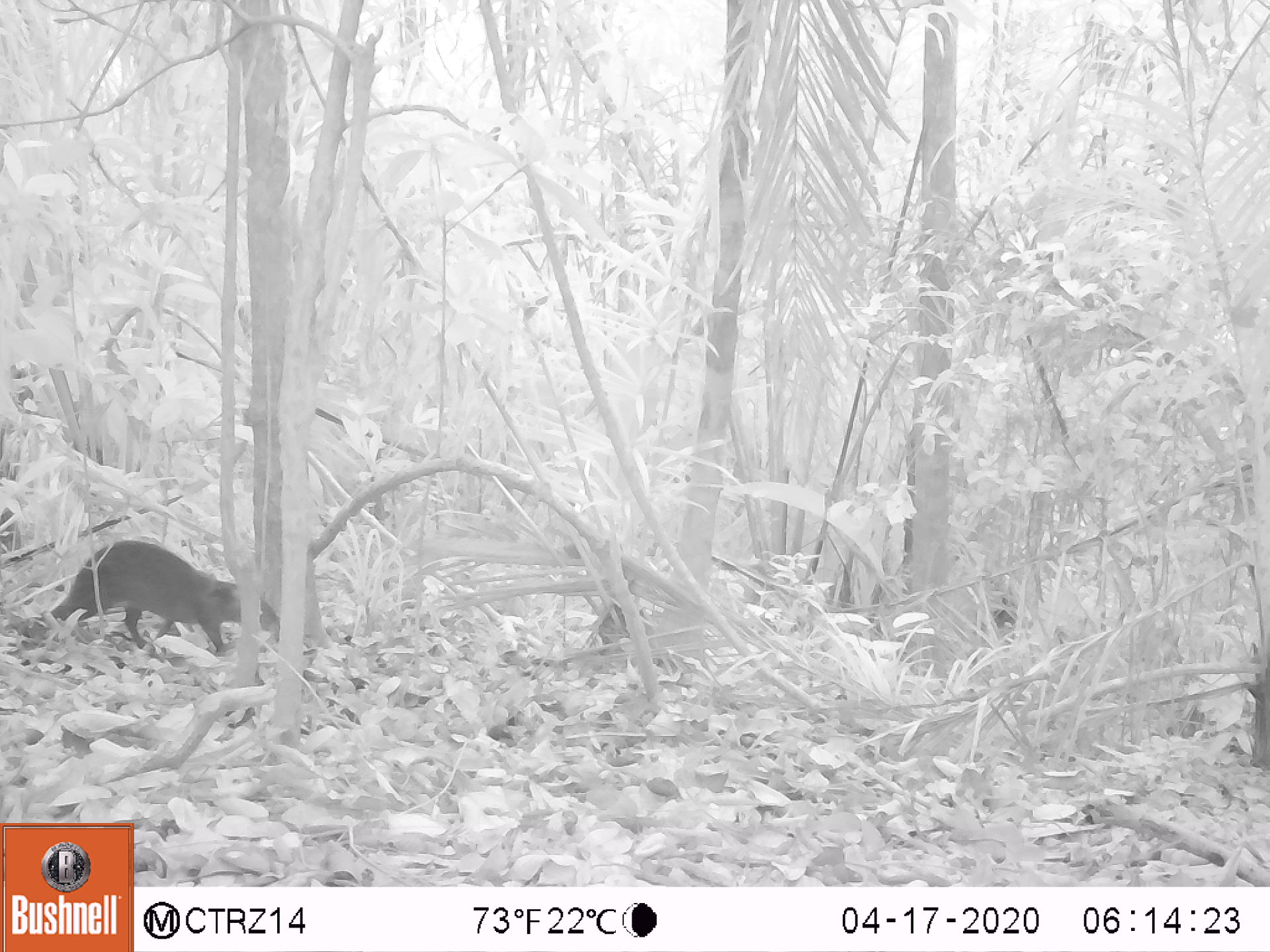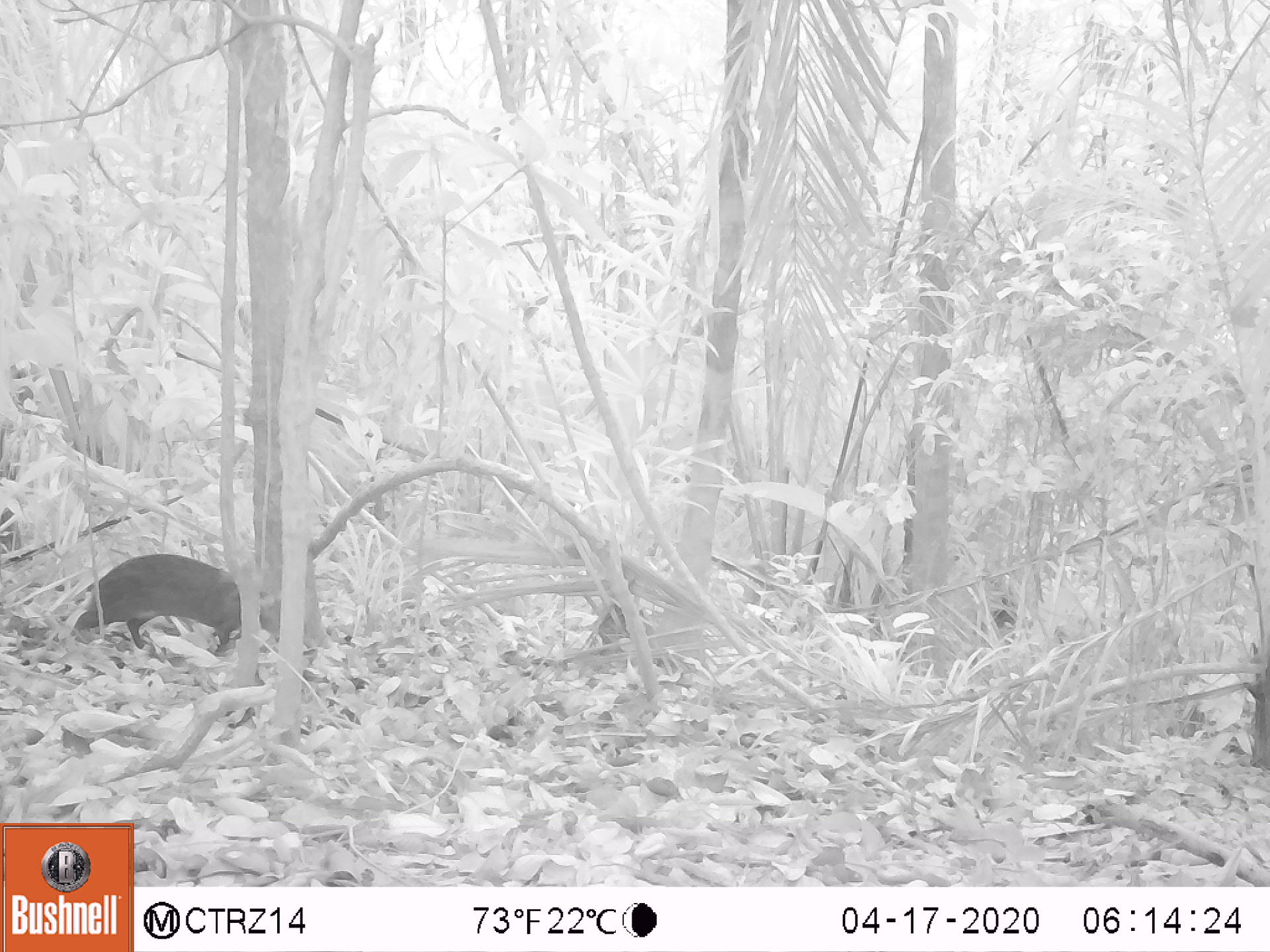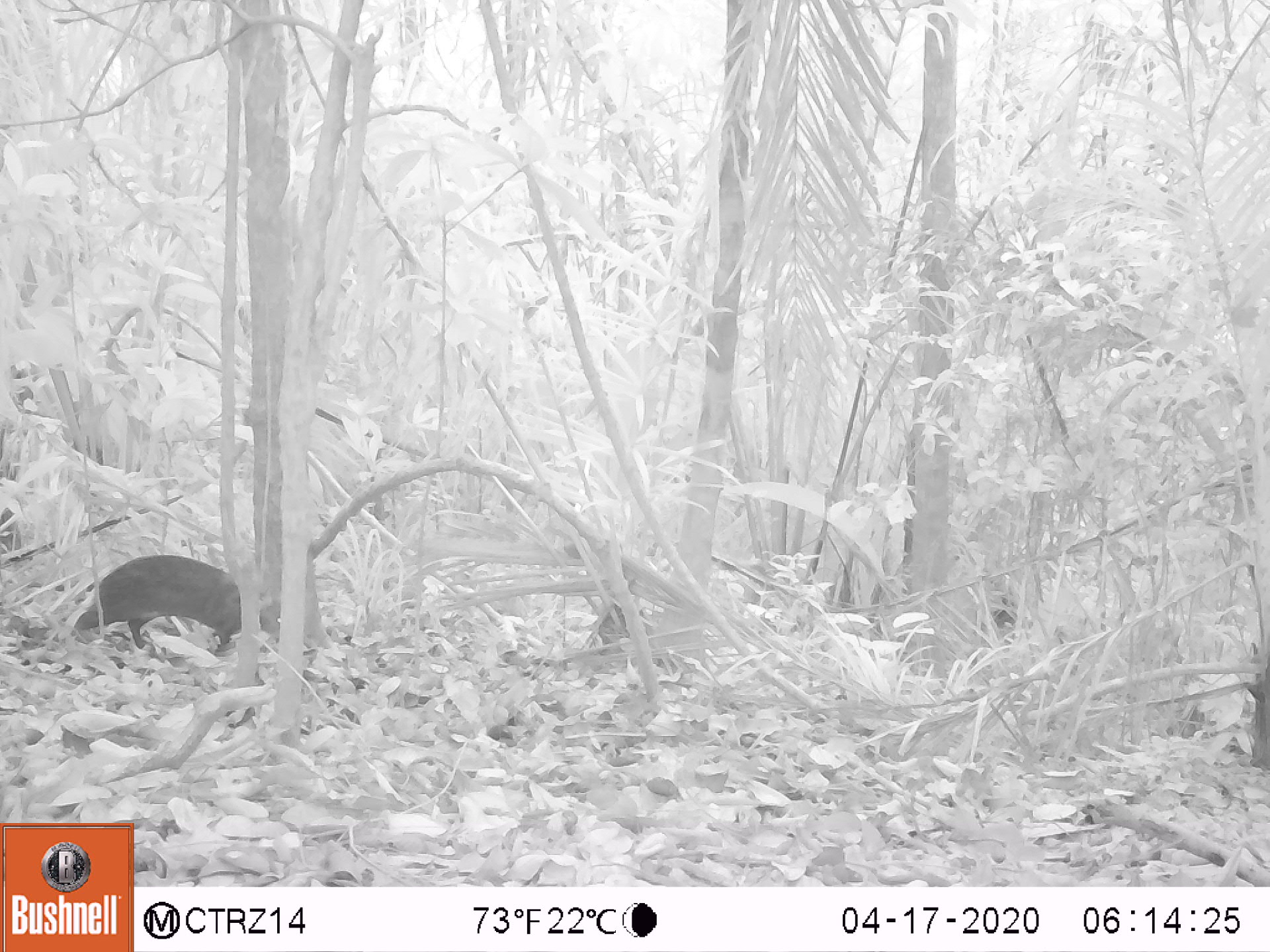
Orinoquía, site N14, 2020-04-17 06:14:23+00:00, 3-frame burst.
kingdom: Animalia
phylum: Chordata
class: Mammalia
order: Rodentia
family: Dasyproctidae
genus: Dasyprocta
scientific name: Dasyprocta fuliginosa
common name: black agouti